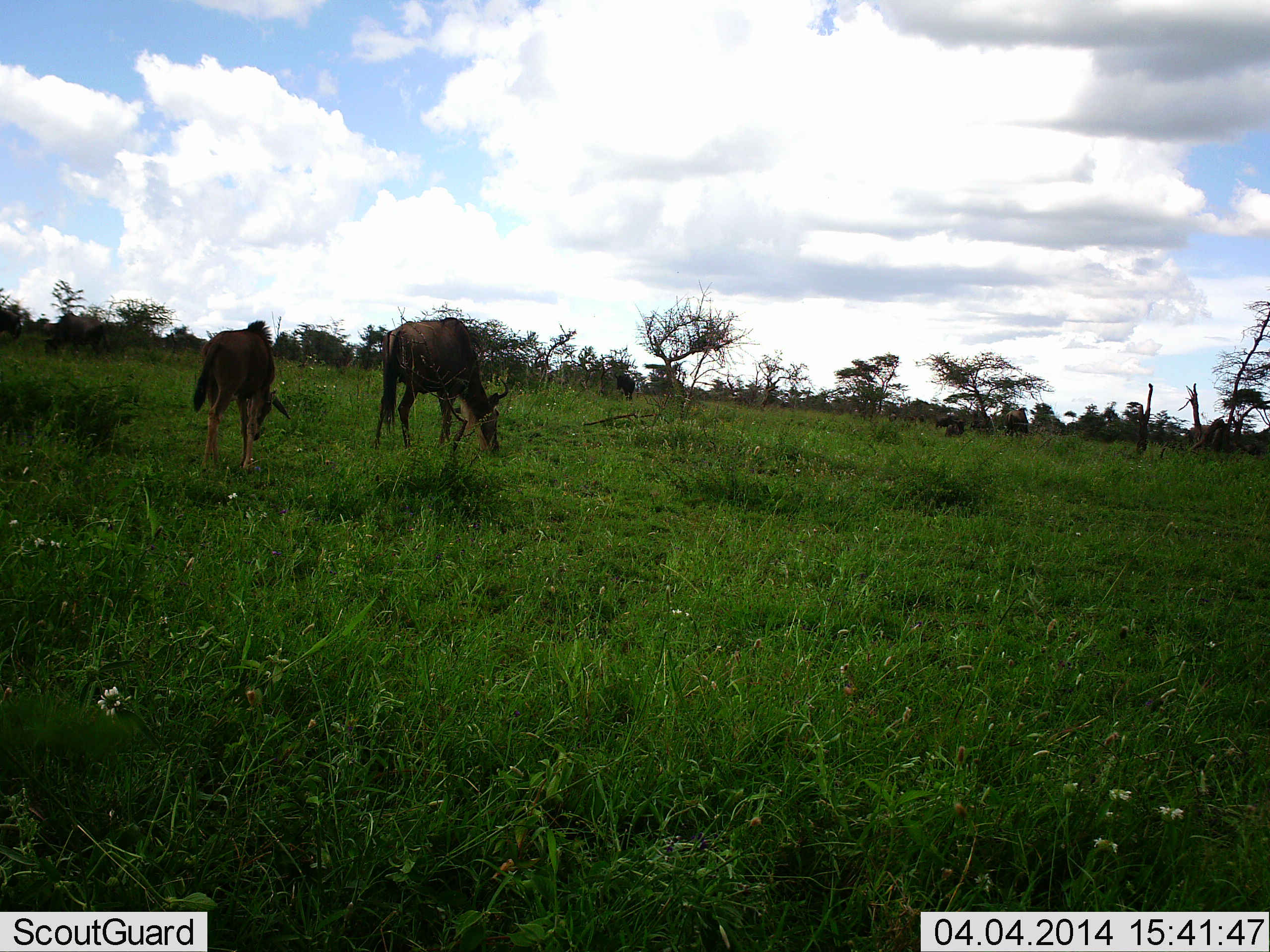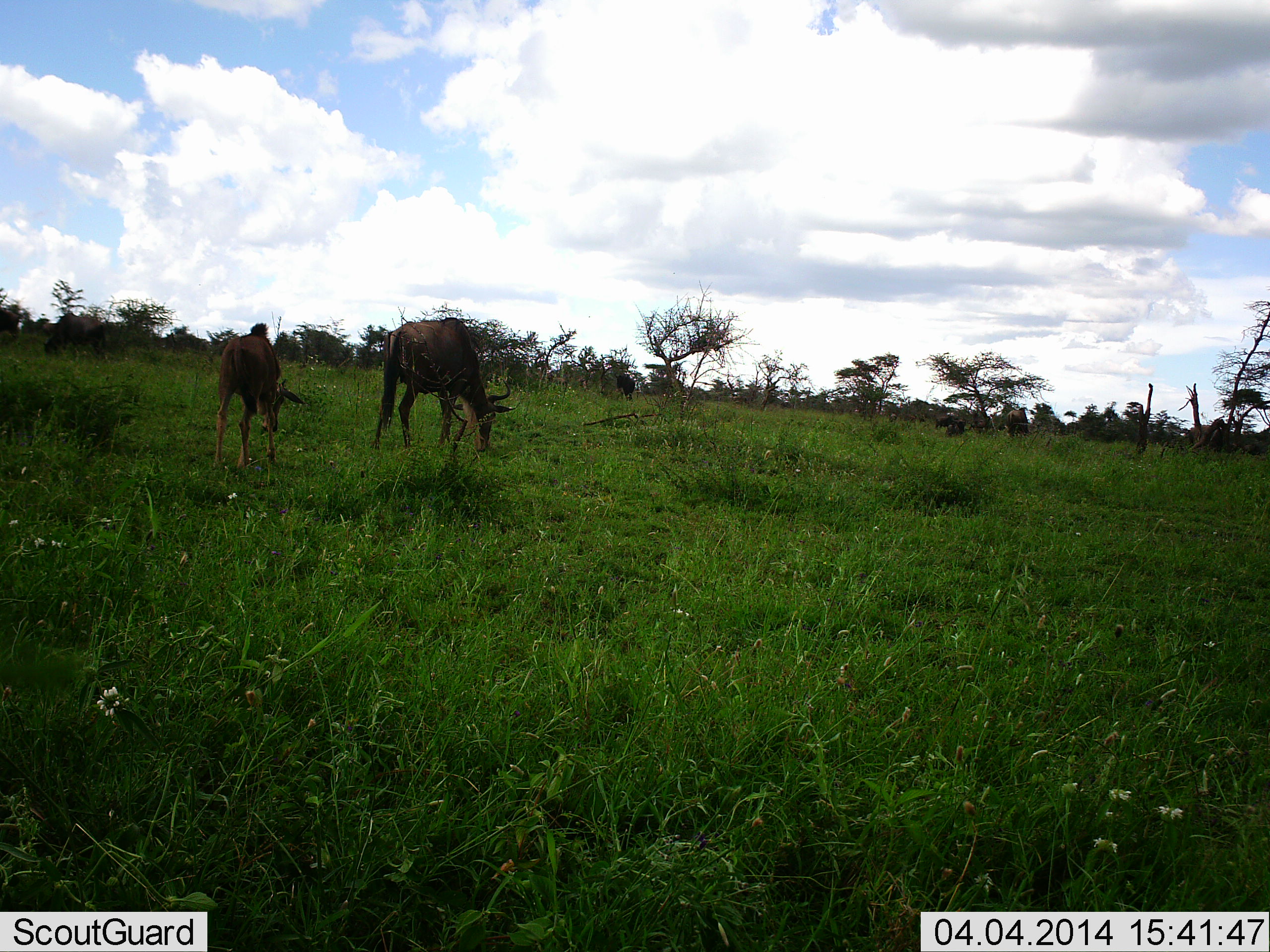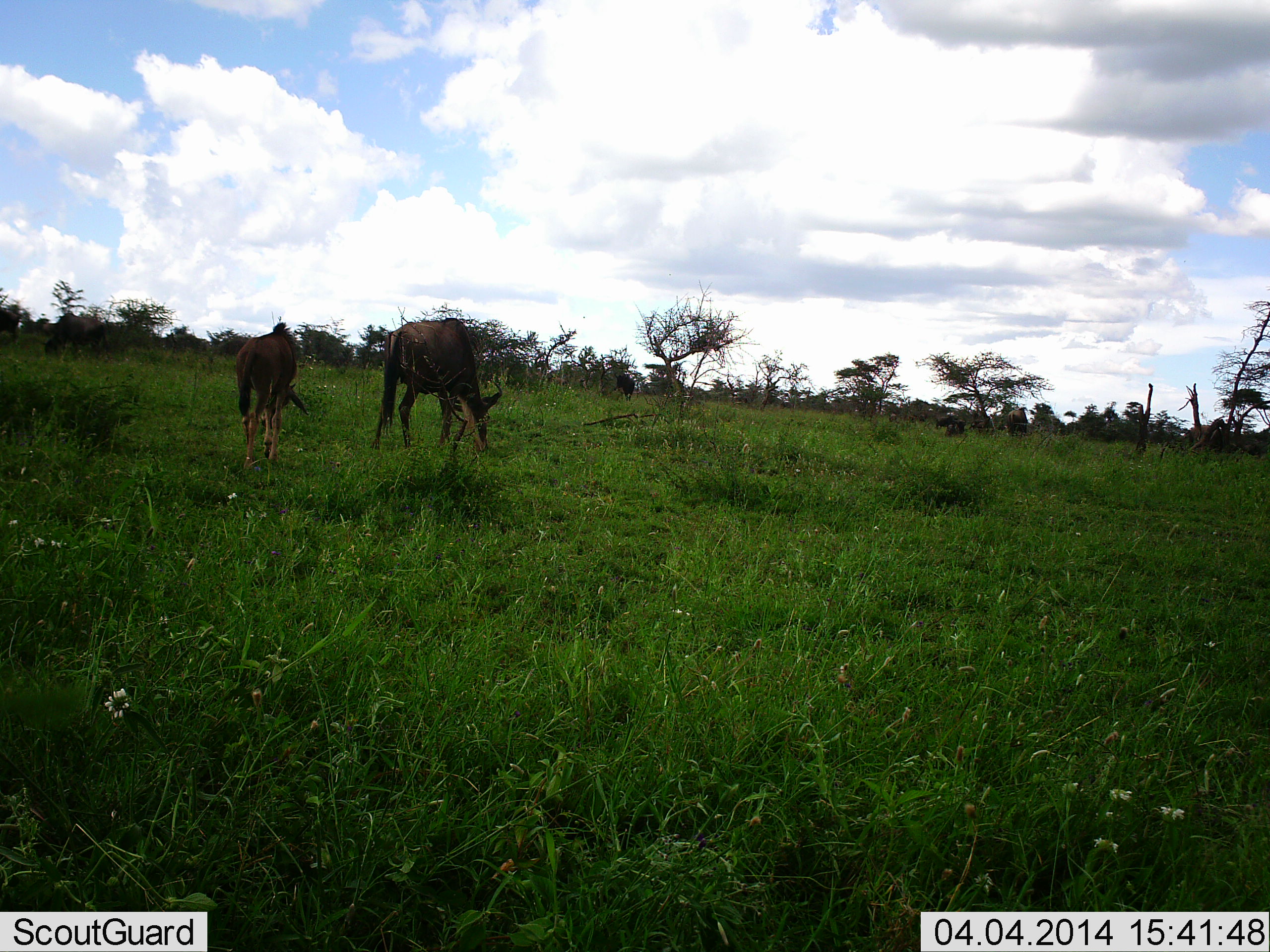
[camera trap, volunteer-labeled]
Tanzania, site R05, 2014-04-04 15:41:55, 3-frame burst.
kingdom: Animalia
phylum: Chordata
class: Mammalia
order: Artiodactyla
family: Bovidae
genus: Connochaetes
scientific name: Connochaetes taurinus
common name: blue wildebeest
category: wildebeest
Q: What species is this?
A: Wildebeest (blue wildebeest) (Connochaetes taurinus).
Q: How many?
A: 4.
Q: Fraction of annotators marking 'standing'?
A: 20%.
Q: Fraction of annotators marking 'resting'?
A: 10%.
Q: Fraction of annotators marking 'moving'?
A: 30%.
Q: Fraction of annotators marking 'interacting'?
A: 0%.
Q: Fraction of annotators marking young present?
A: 70%.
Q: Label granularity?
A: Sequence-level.